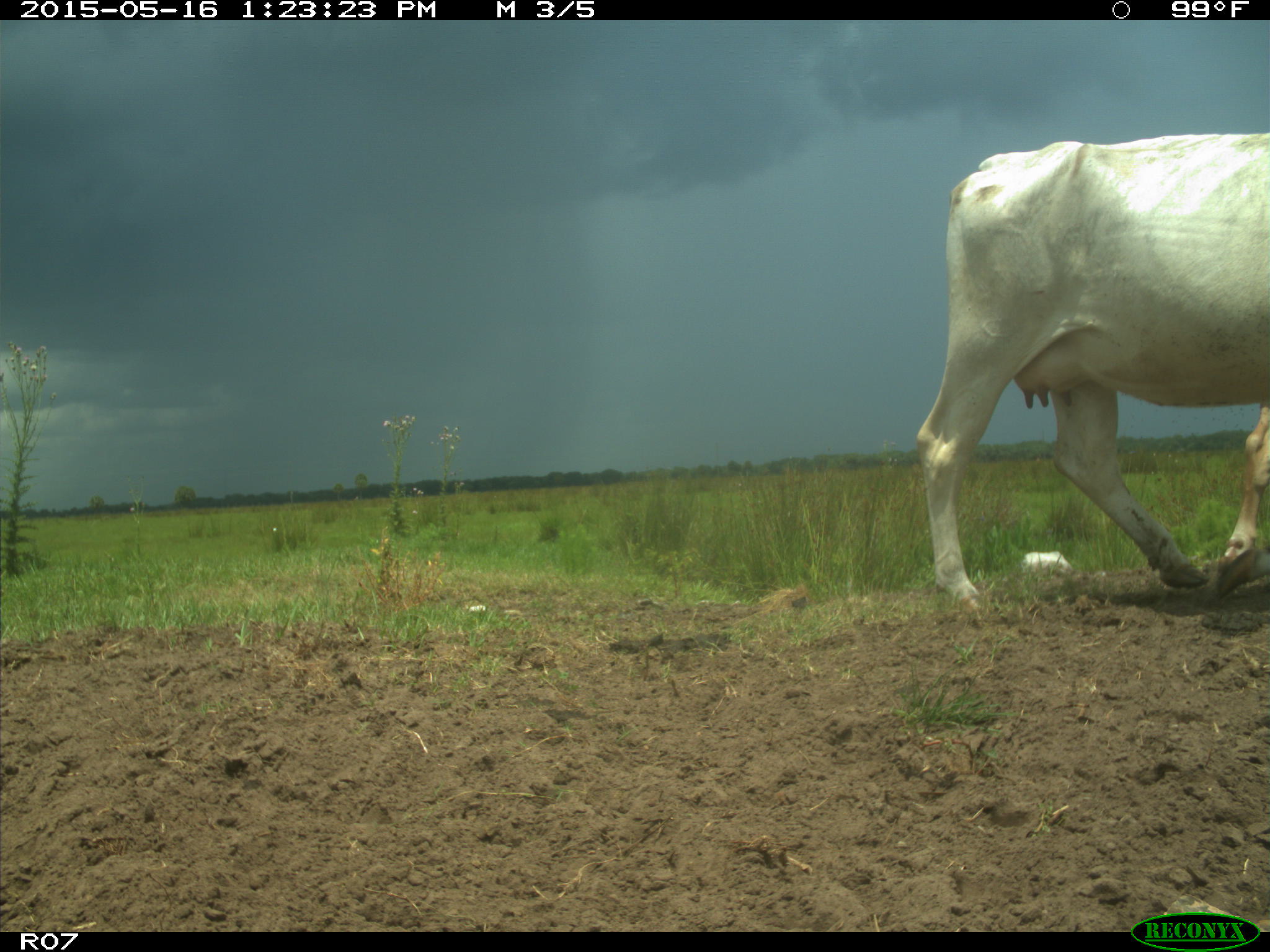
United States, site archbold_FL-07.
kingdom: Animalia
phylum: Chordata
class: Mammalia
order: Artiodactyla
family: Bovidae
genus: Bos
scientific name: Bos taurus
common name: domestic cow